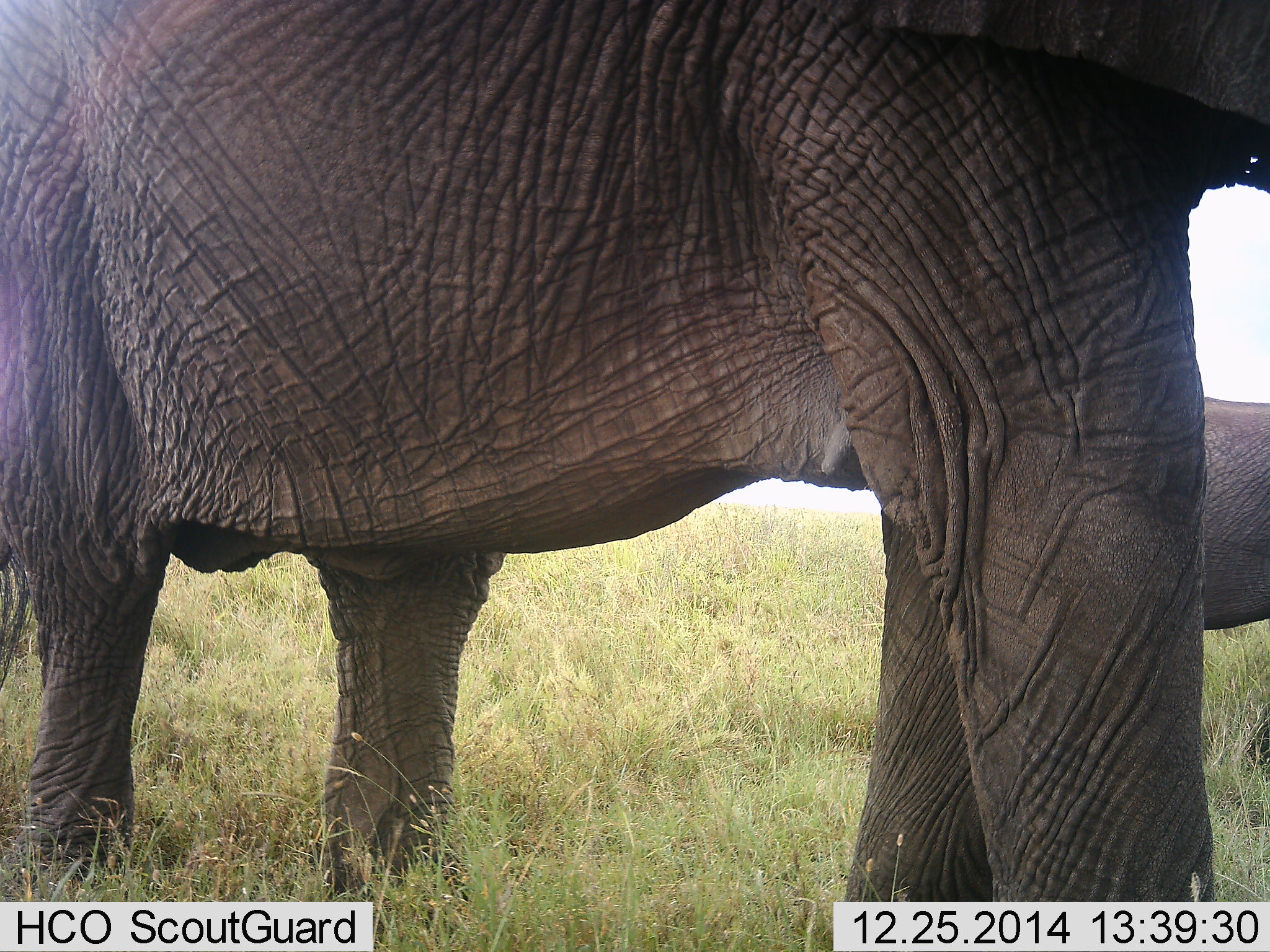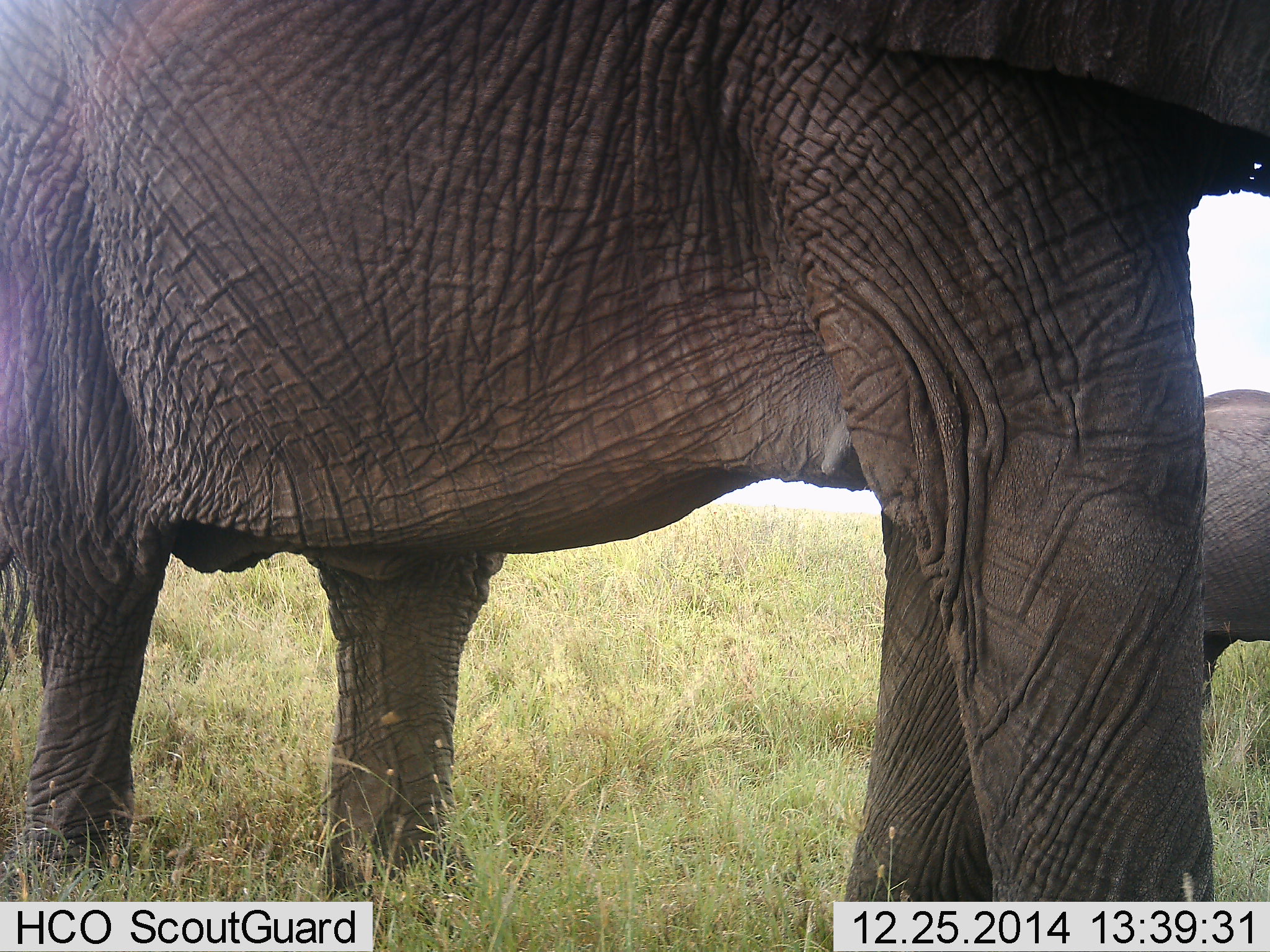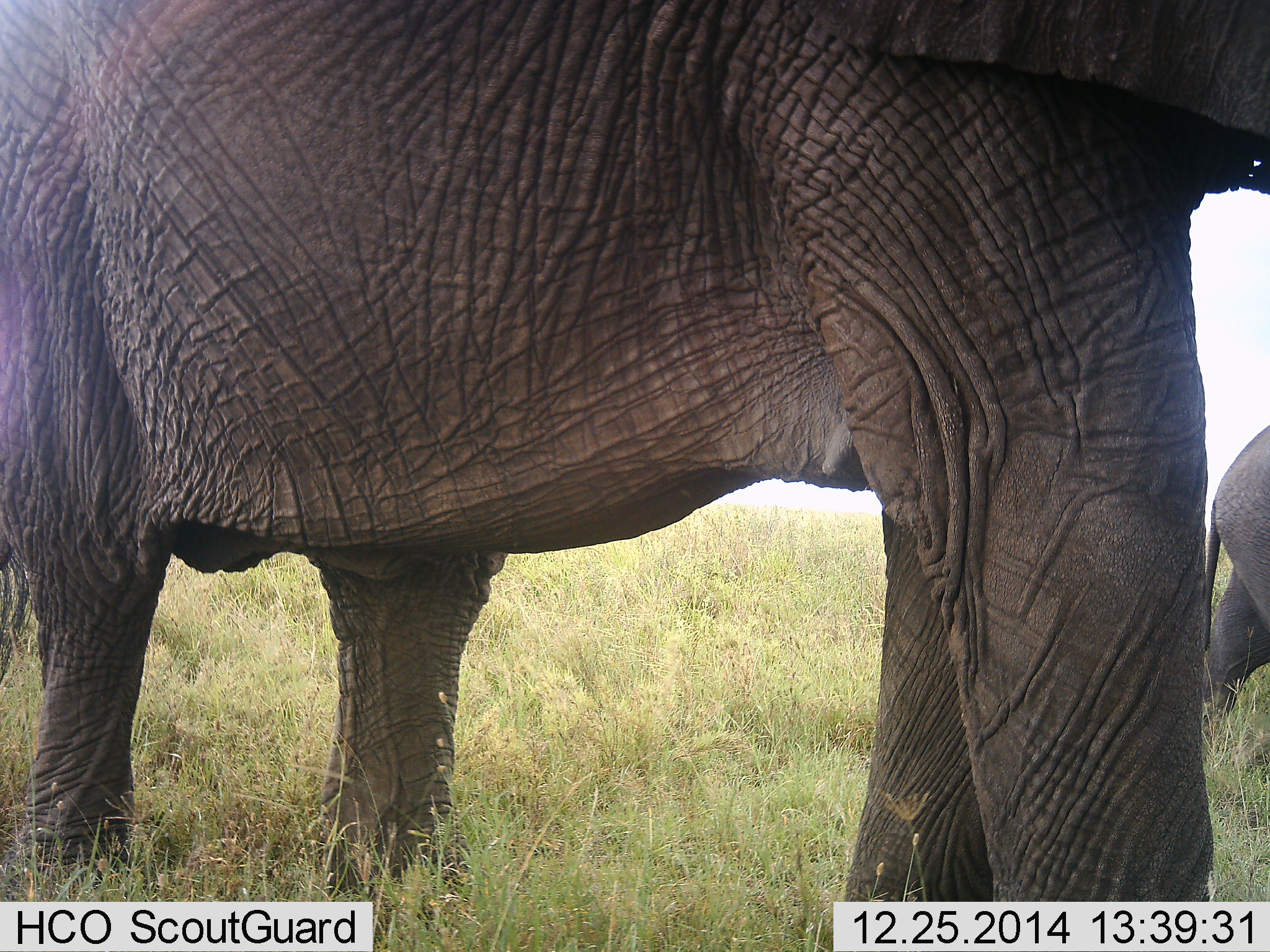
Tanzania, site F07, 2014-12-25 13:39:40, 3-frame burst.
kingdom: Animalia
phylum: Chordata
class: Mammalia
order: Proboscidea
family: Elephantidae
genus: Loxodonta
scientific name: Loxodonta africana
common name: african bush elephant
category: elephant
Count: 2.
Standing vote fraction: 80%.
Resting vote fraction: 0%.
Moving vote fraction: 70%.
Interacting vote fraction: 0%.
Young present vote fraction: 30%.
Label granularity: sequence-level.